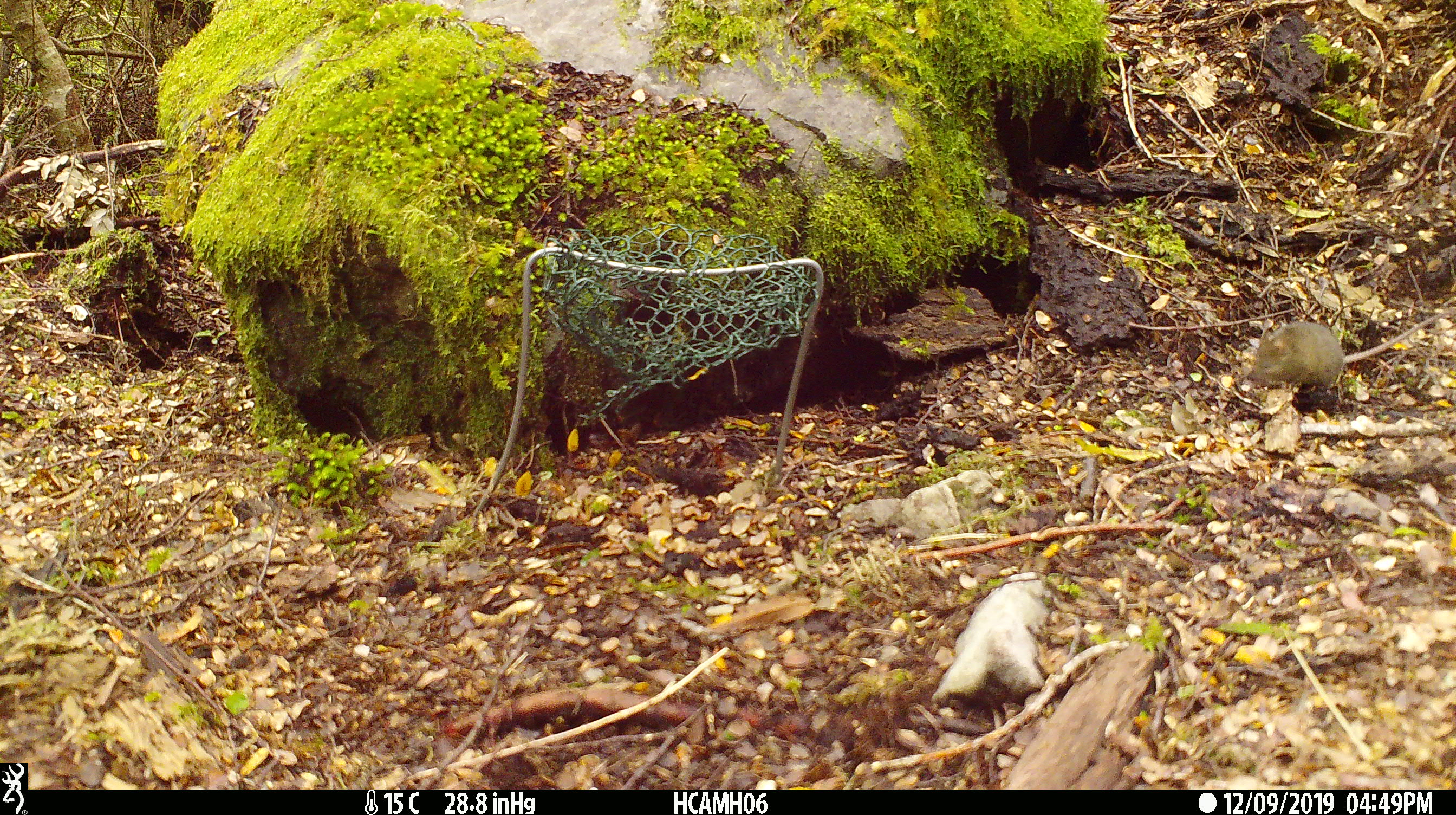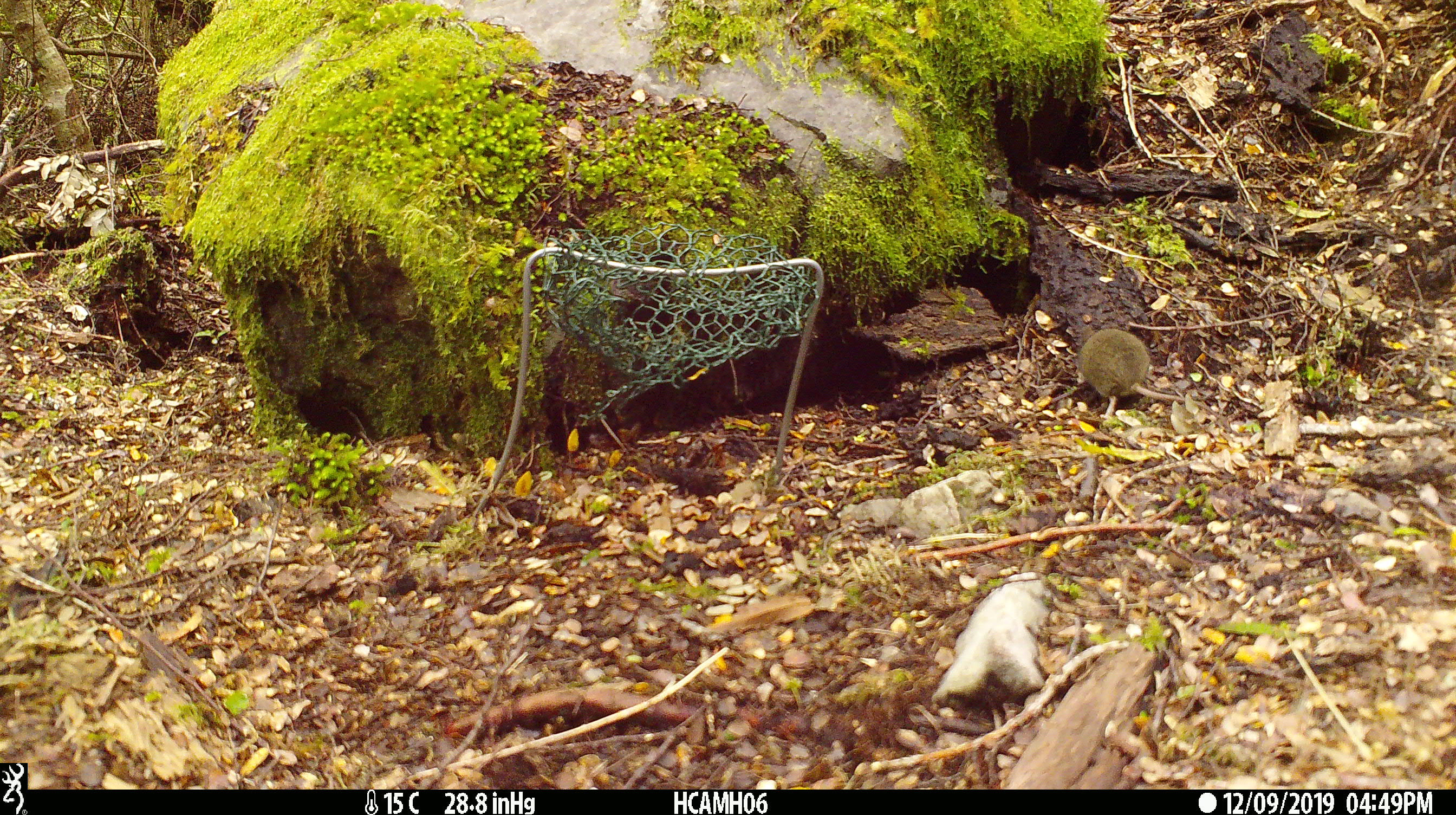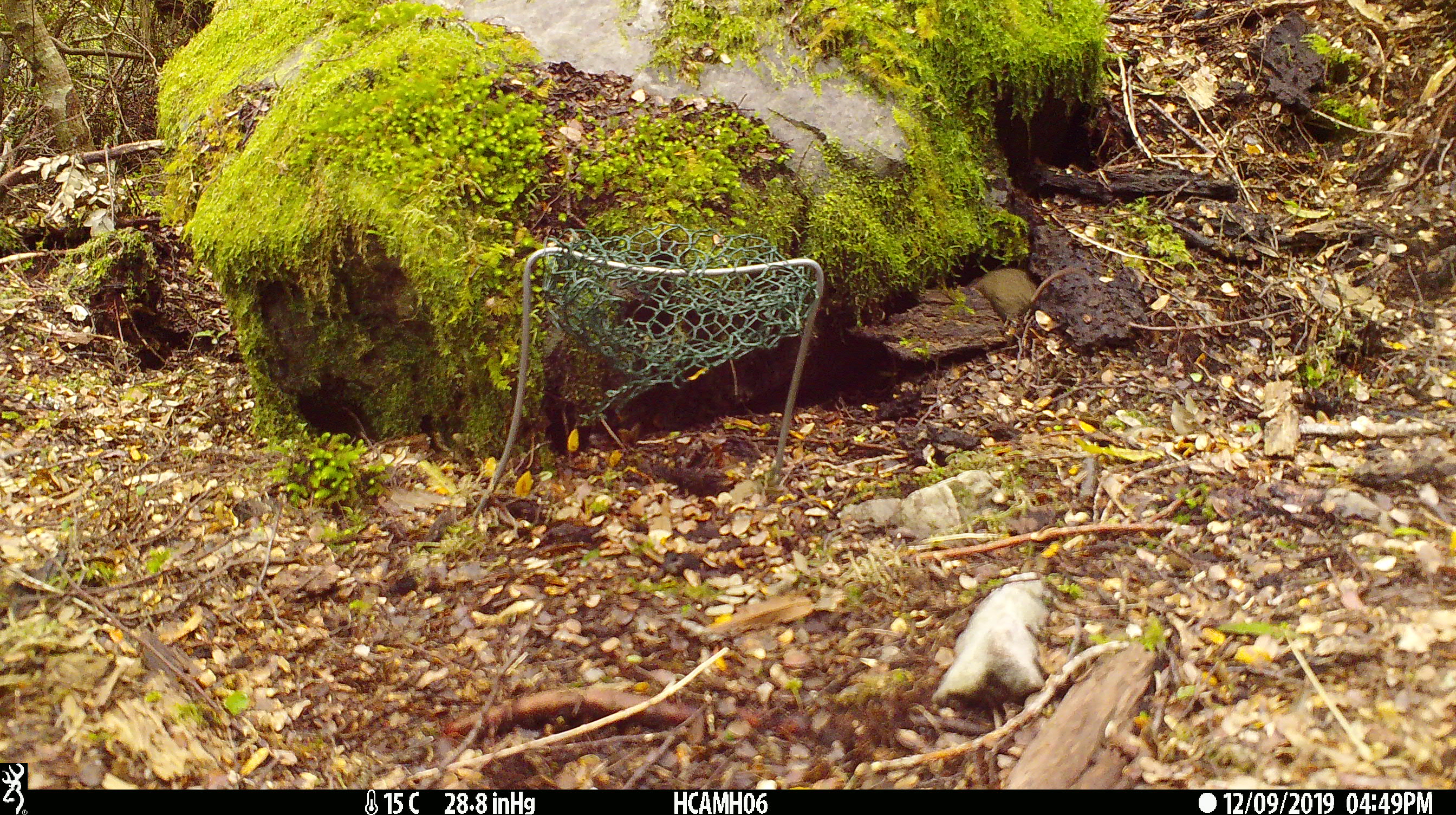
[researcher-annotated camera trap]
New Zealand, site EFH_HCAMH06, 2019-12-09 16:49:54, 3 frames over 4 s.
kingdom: Animalia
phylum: Chordata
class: Mammalia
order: Rodentia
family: Muridae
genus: Mus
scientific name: Mus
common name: mouse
Mouse (Mus).